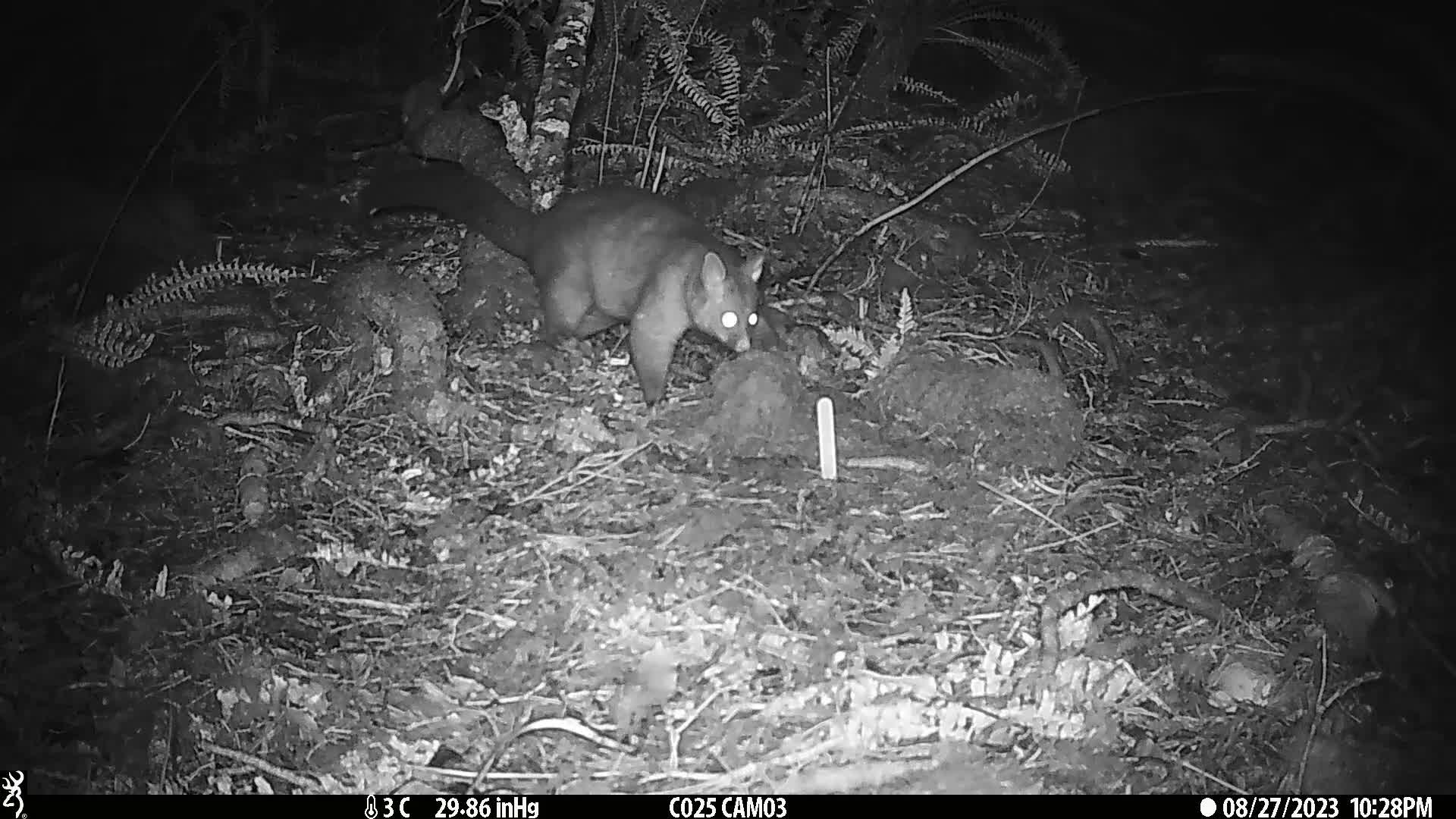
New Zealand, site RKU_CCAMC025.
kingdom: Animalia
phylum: Chordata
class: Mammalia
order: Diprotodontia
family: Phalangeridae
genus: Trichosurus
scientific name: Trichosurus vulpecula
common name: common brushtail possum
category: possum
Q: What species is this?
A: Possum (common brushtail possum) (Trichosurus vulpecula).